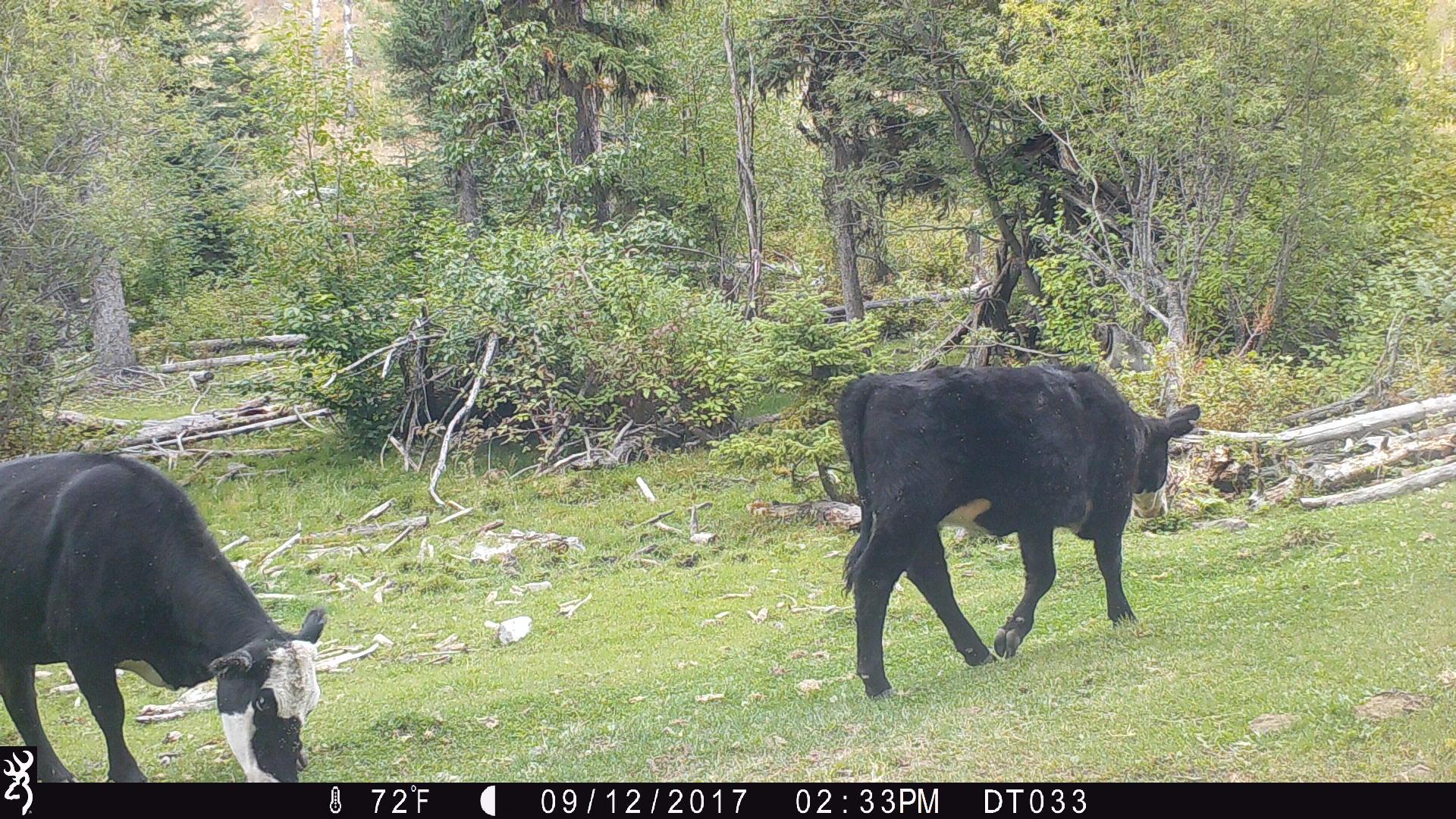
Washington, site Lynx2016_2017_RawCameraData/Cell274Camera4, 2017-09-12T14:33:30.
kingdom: Animalia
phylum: Chordata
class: Mammalia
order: Artiodactyla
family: Bovidae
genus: Bos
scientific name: Bos taurus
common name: domestic cattle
Domestic cattle (Bos taurus). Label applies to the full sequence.